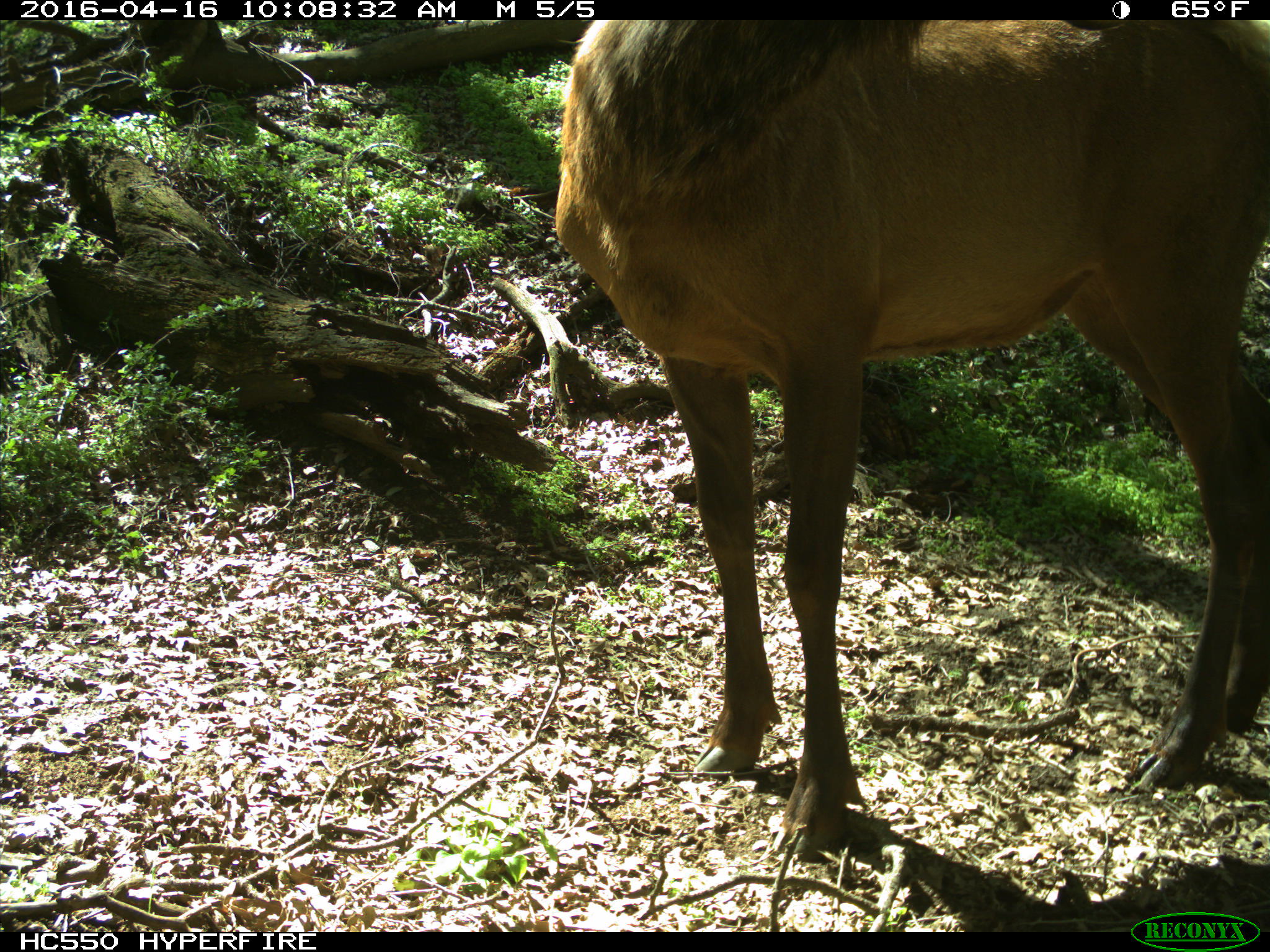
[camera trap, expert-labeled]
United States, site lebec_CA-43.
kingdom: Animalia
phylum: Chordata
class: Mammalia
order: Artiodactyla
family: Cervidae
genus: Cervus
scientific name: Cervus canadensis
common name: elk